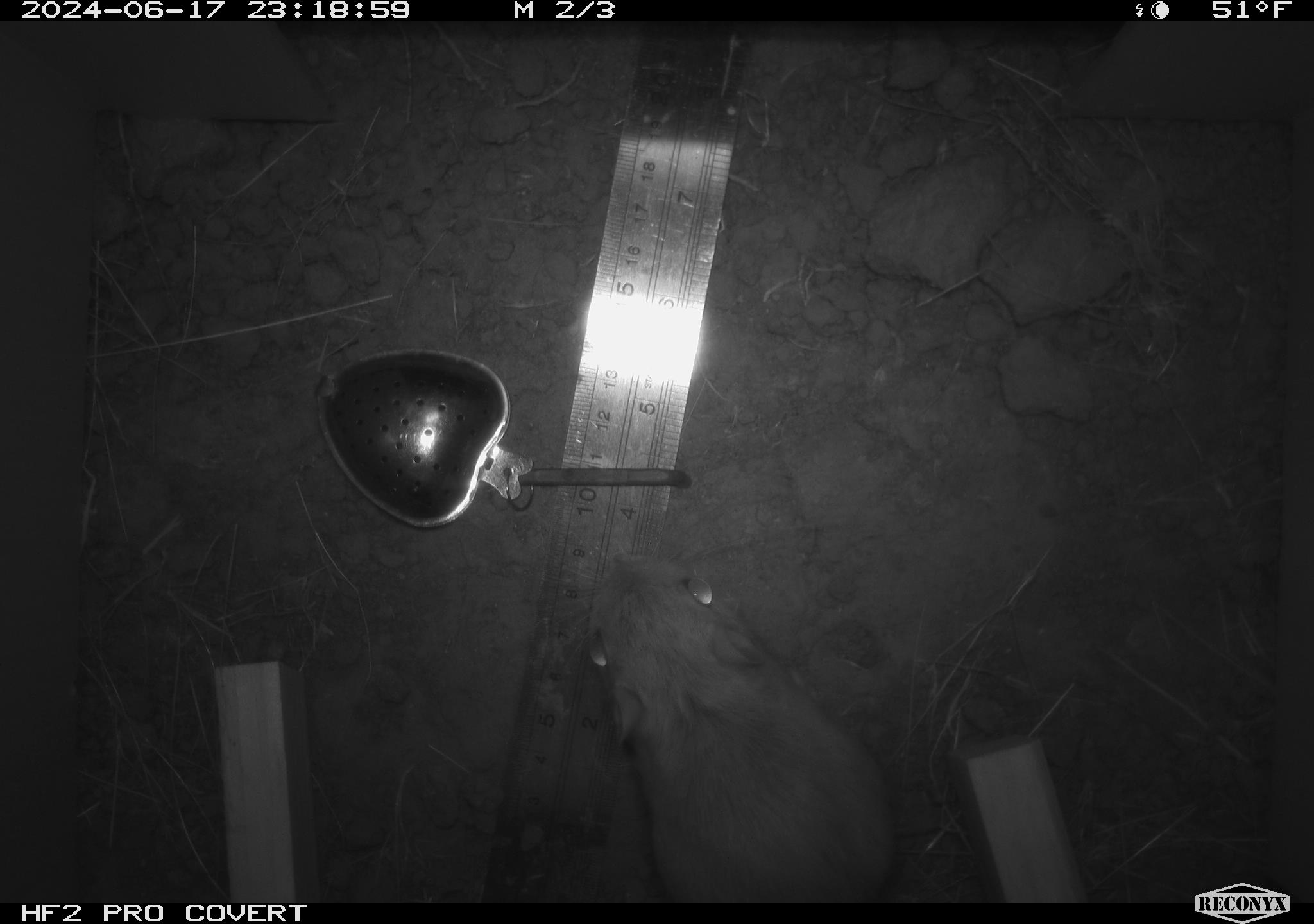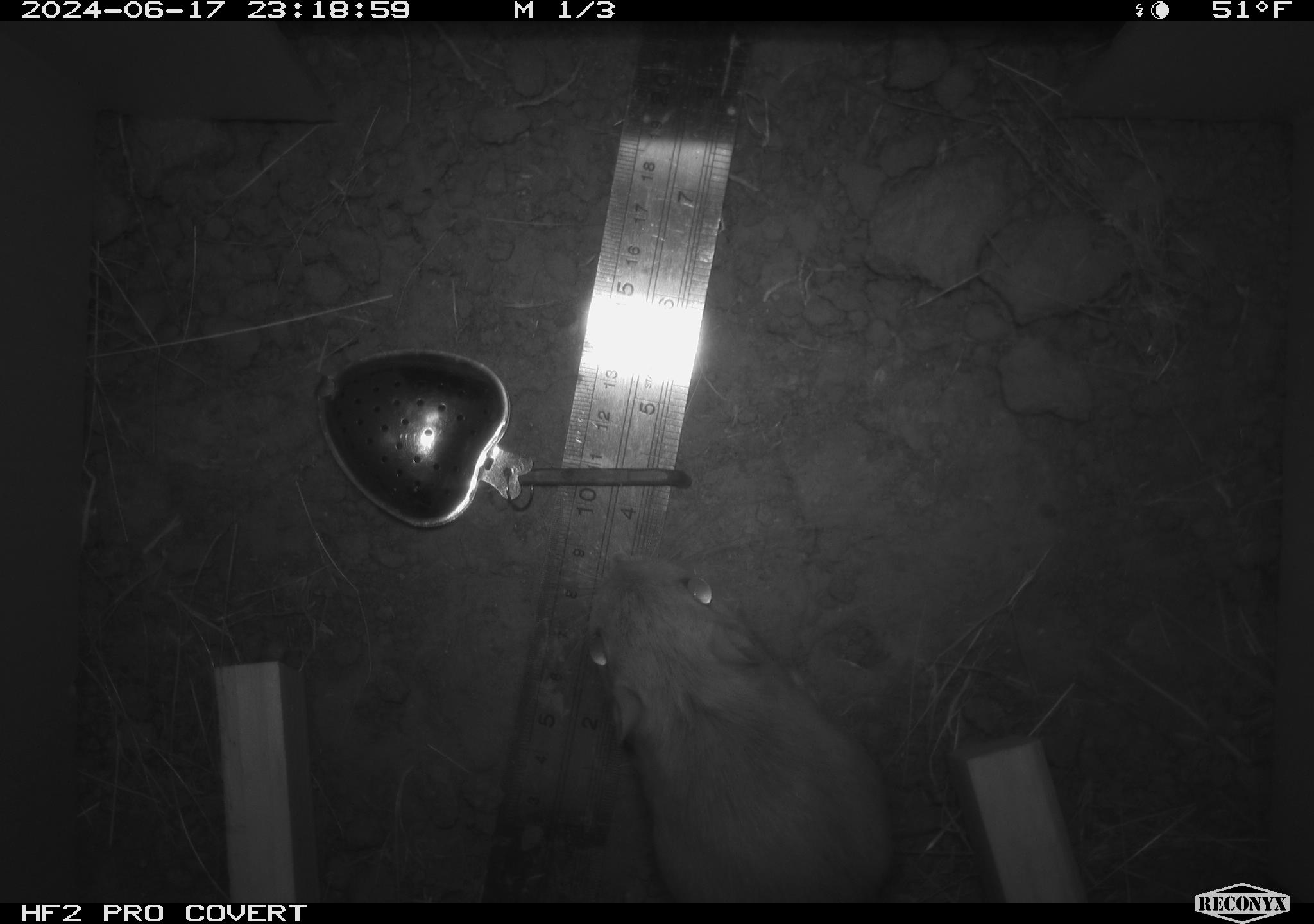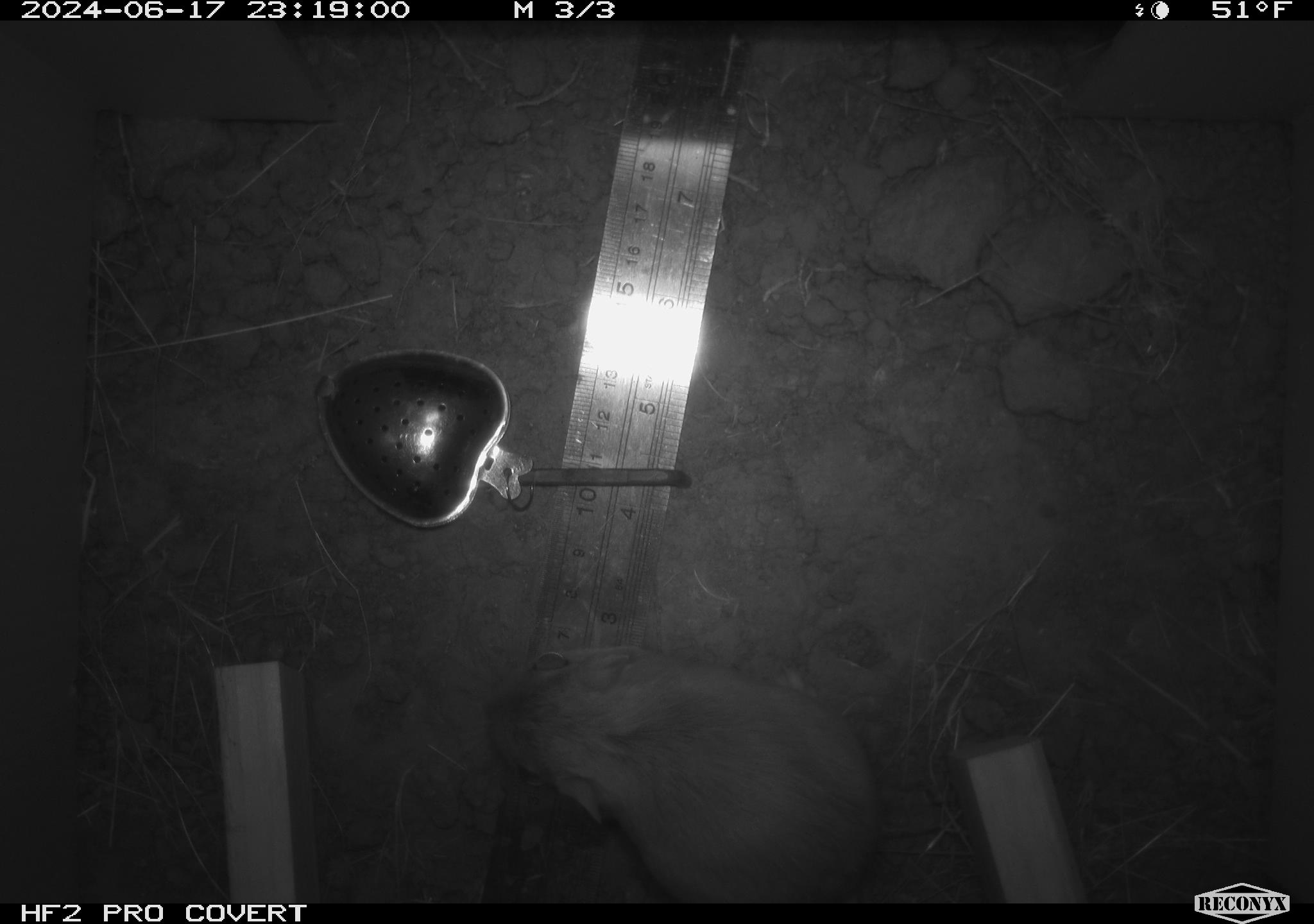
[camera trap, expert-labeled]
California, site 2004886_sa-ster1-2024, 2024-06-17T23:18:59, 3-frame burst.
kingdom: Animalia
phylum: Chordata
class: Mammalia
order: Rodentia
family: Heteromyidae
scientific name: Heteromyidae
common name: kangaroo rats and pocket mice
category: heteromyidae family